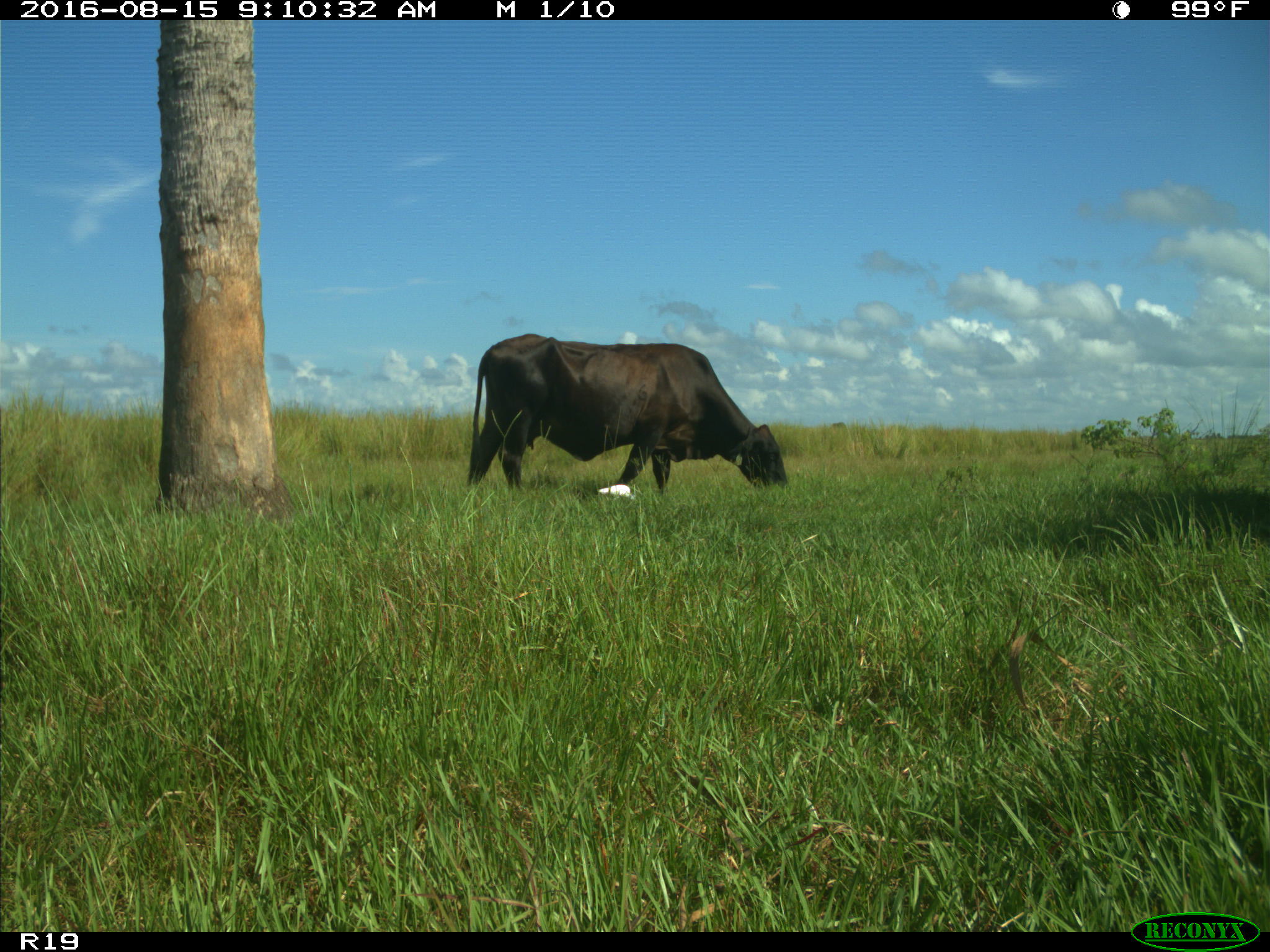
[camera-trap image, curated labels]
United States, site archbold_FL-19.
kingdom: Animalia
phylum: Chordata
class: Mammalia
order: Artiodactyla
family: Bovidae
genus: Bos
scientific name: Bos taurus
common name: domestic cow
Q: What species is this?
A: Bos taurus (domestic cow).